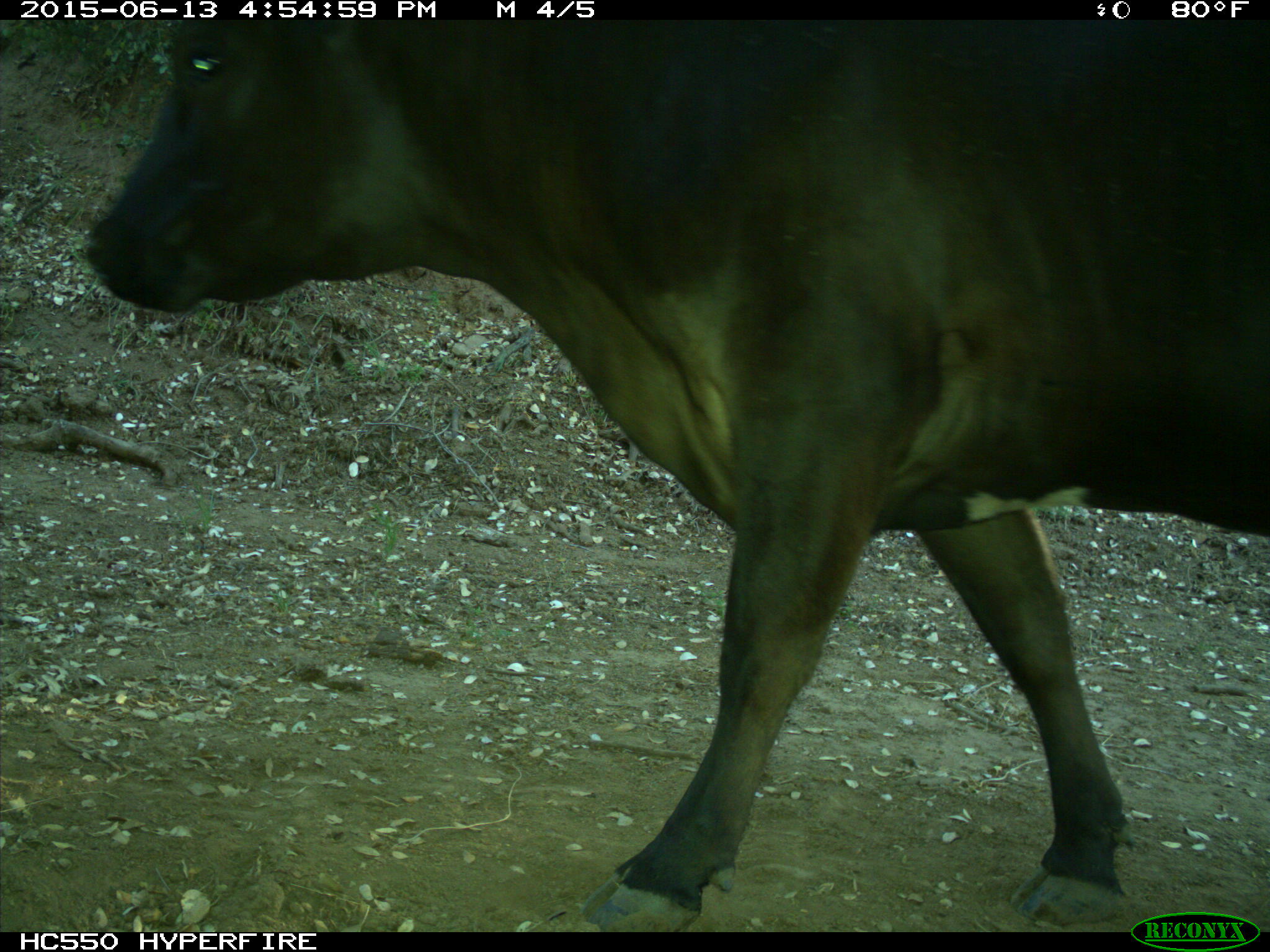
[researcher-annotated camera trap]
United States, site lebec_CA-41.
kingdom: Animalia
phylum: Chordata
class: Mammalia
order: Artiodactyla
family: Bovidae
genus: Bos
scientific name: Bos taurus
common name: domestic cow